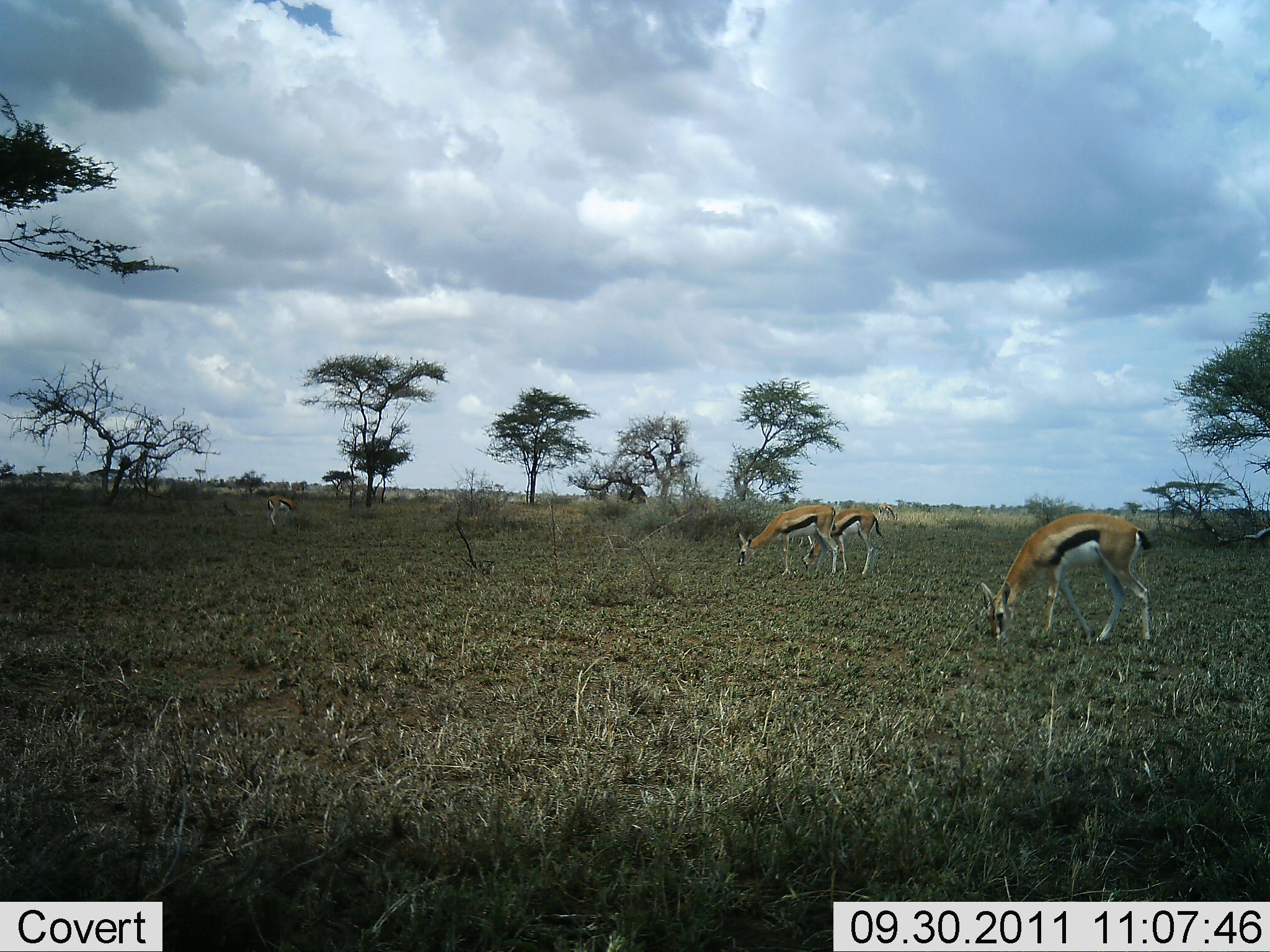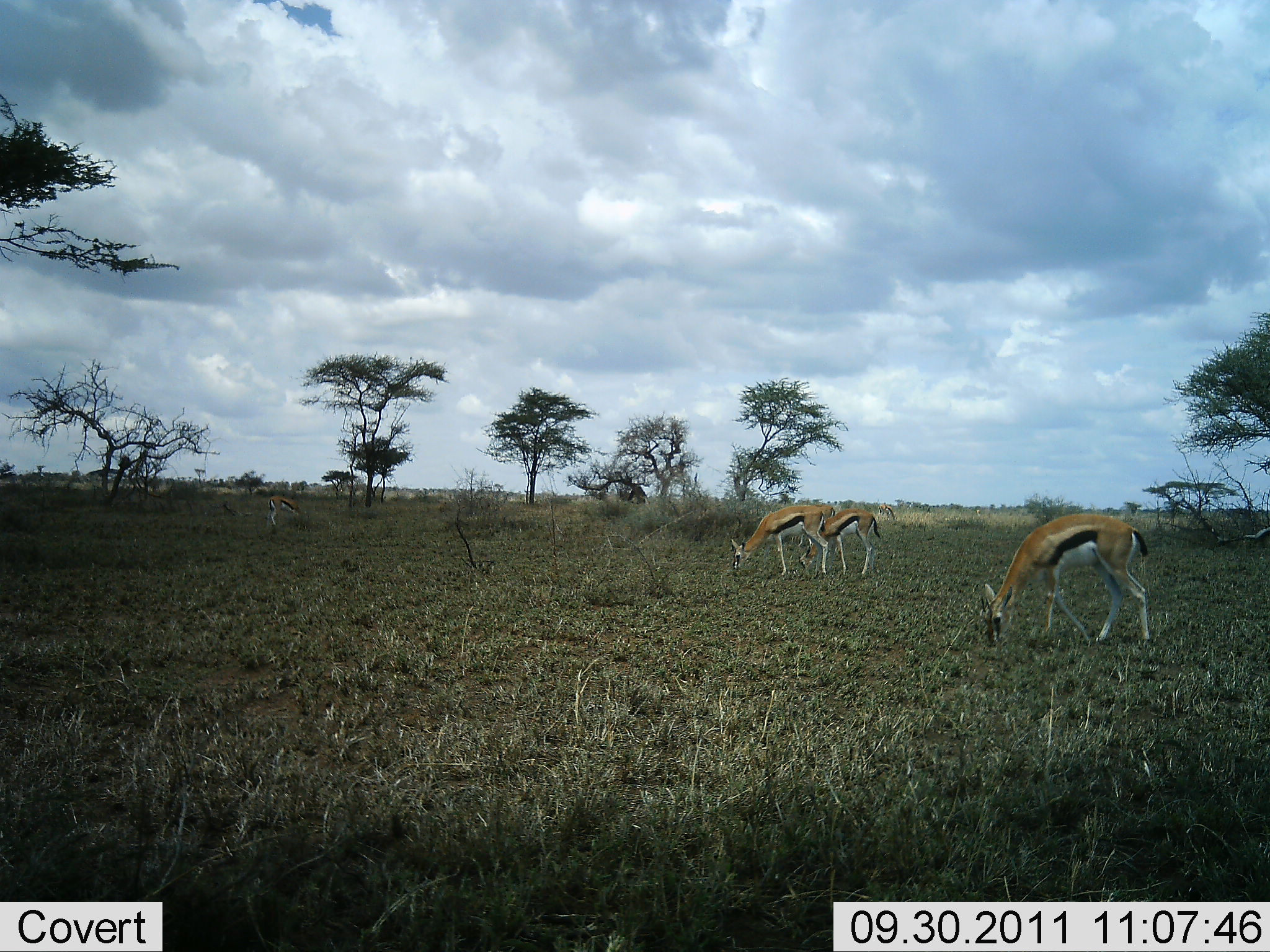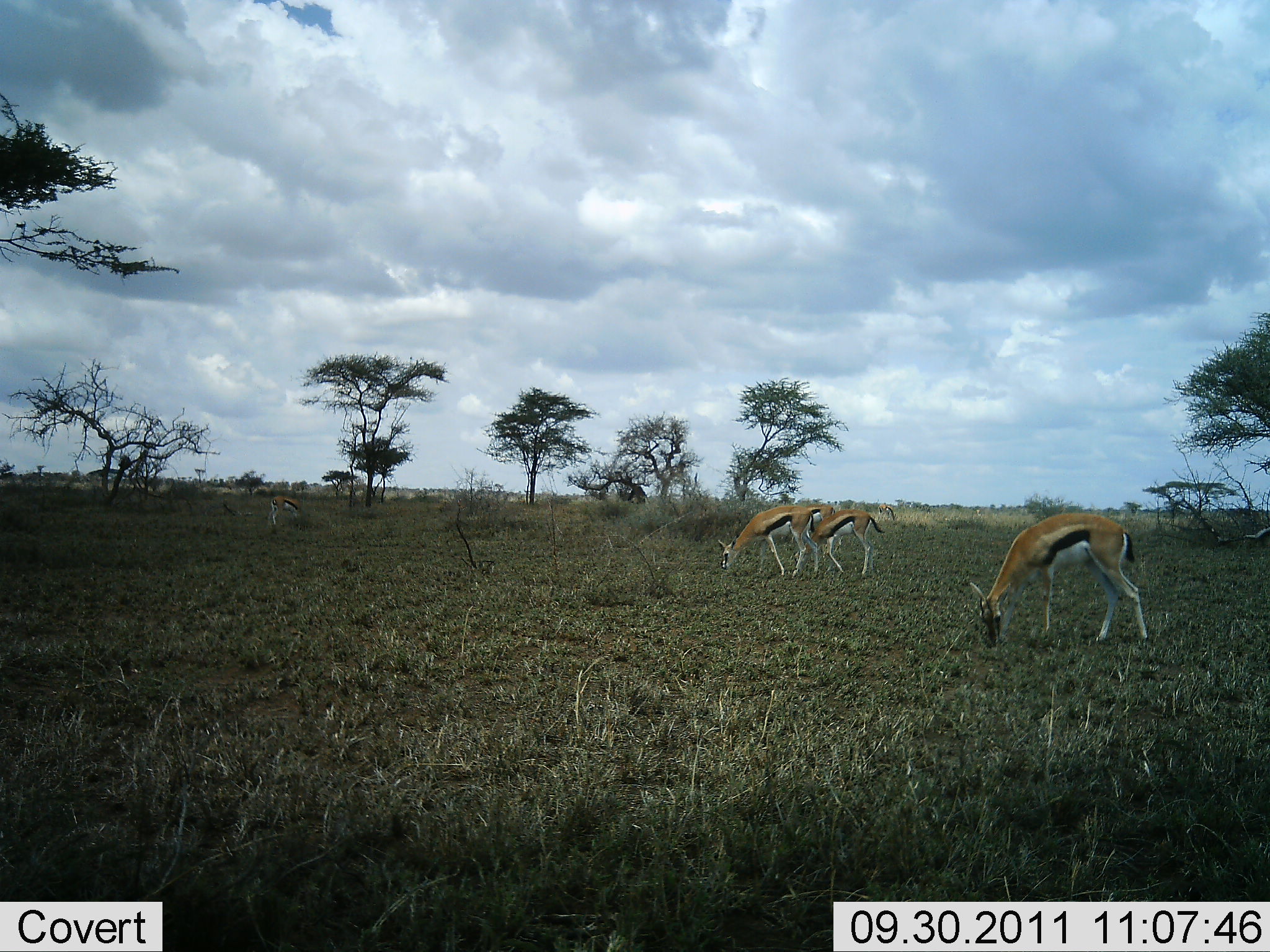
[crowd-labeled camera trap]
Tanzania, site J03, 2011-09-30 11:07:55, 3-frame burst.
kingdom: Animalia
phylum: Chordata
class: Mammalia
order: Artiodactyla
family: Bovidae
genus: Eudorcas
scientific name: Eudorcas thomsonii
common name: thomson's gazelle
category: gazellethomsons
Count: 4.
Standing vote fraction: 25%.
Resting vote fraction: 0%.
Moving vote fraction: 0%.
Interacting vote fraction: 0%.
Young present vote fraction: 0%.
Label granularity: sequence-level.